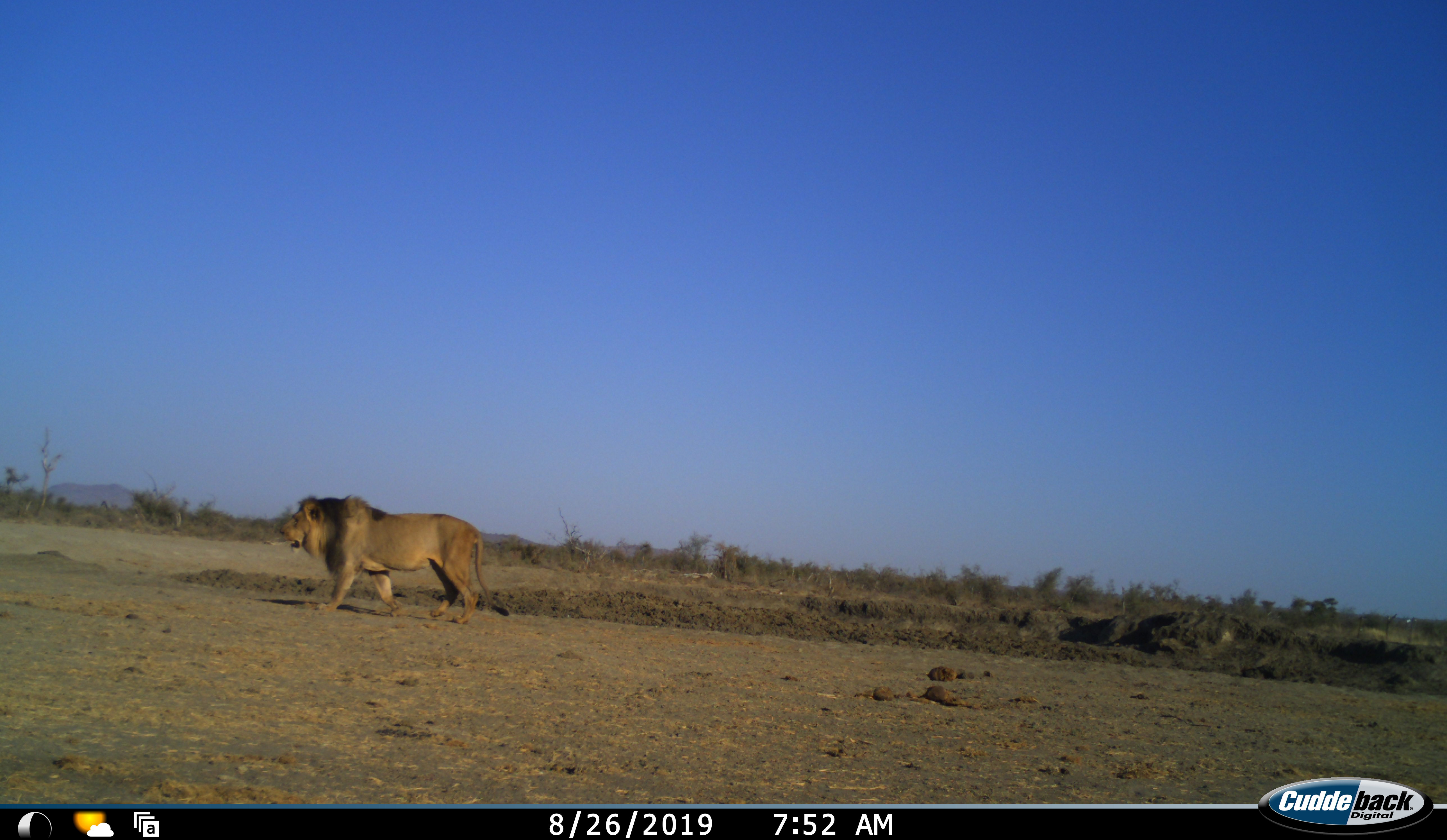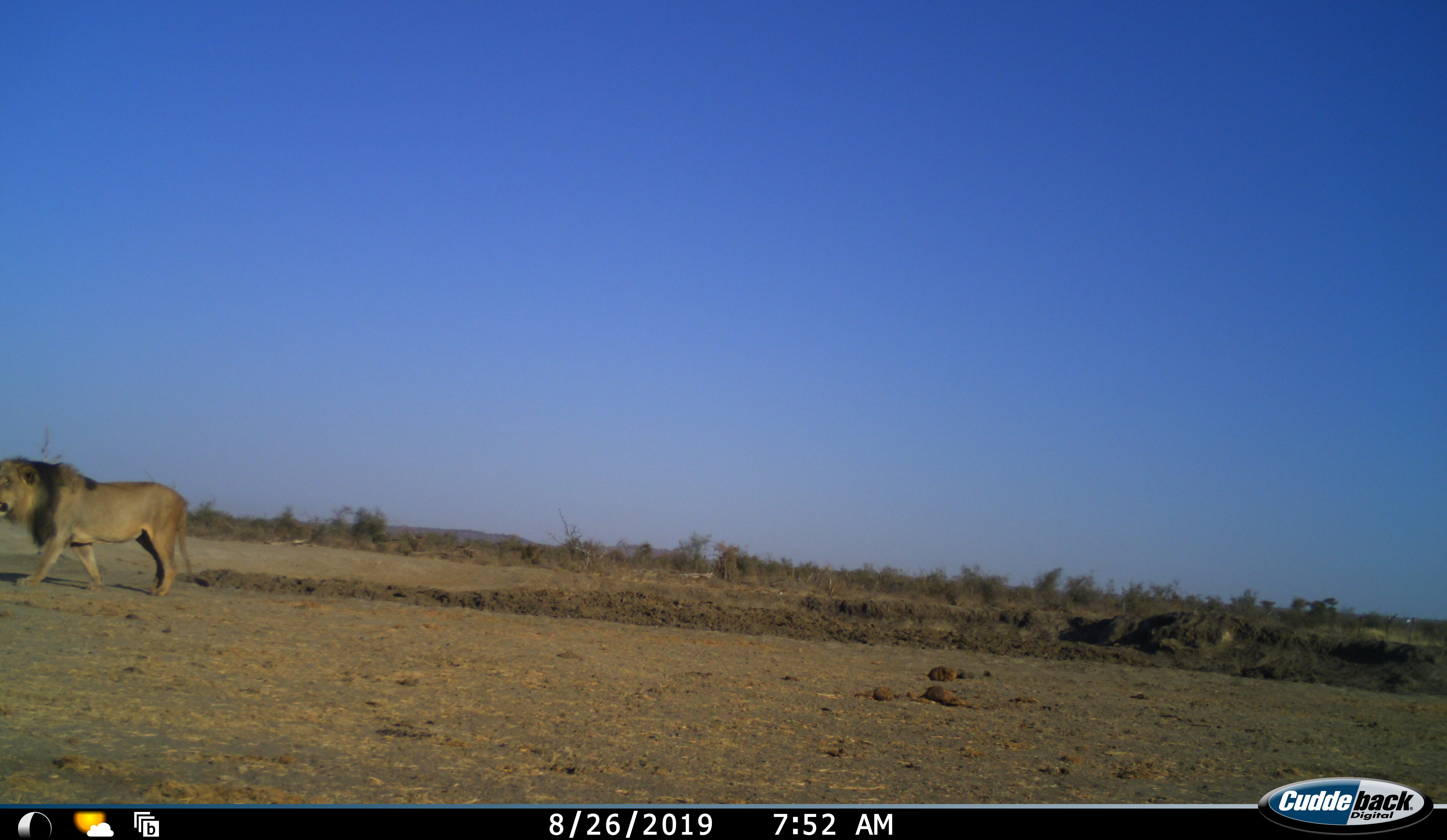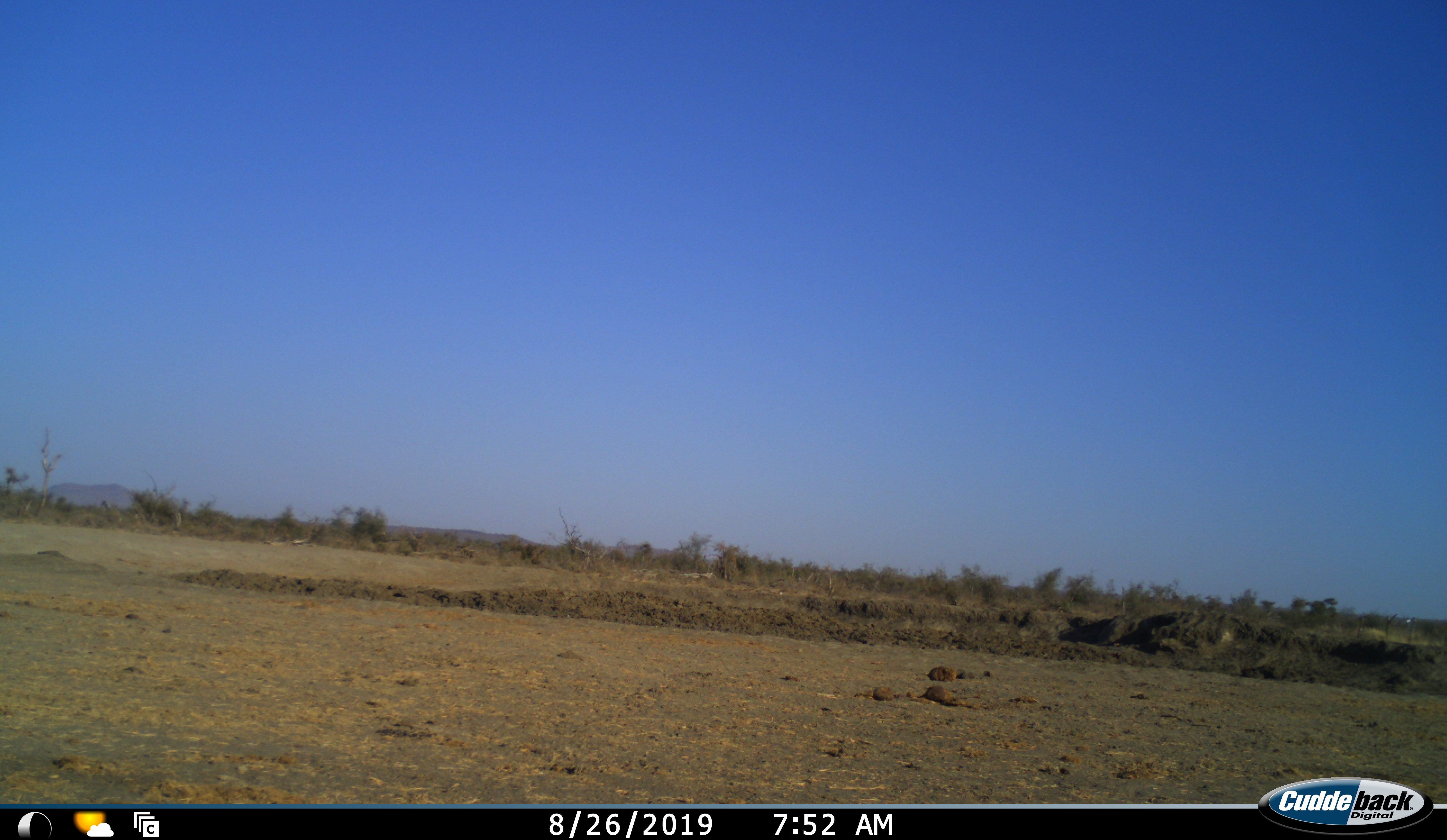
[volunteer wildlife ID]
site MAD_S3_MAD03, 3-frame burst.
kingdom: Animalia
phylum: Chordata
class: Mammalia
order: Carnivora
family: Felidae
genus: Panthera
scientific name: Panthera leo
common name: lion male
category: lionmale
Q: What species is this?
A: Lionmale (lion male) (Panthera leo).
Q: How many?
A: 1.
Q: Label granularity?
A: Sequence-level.